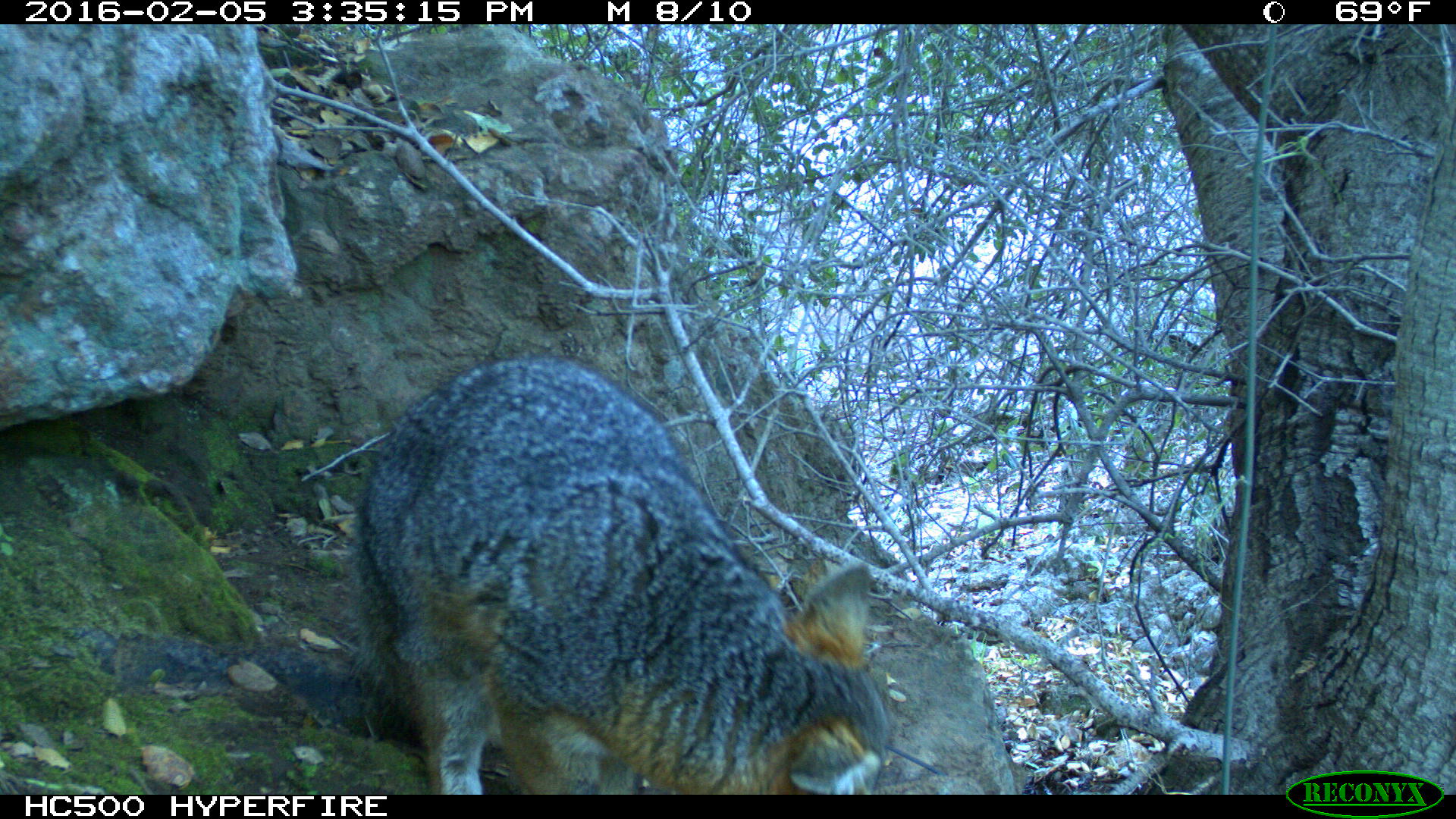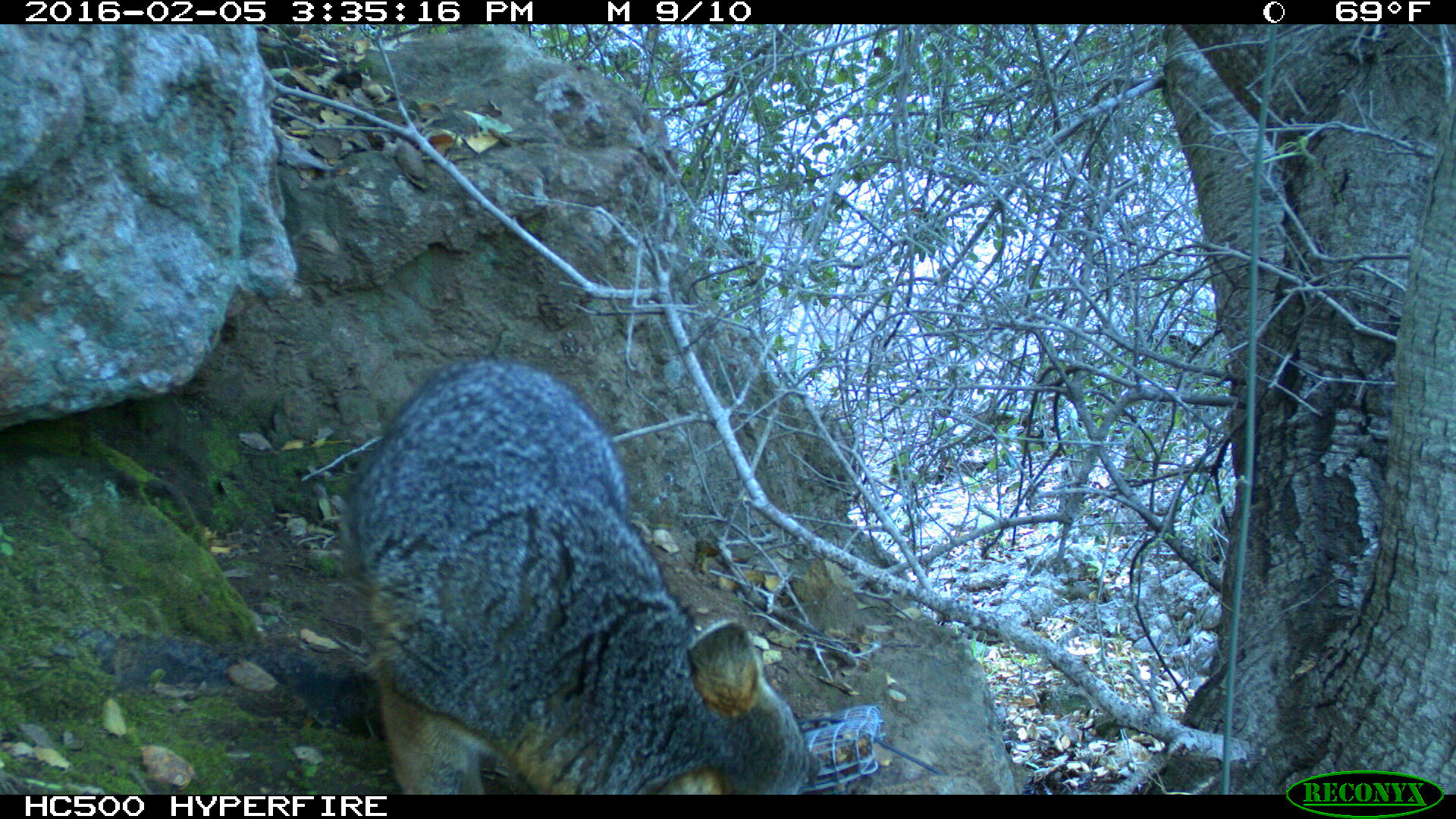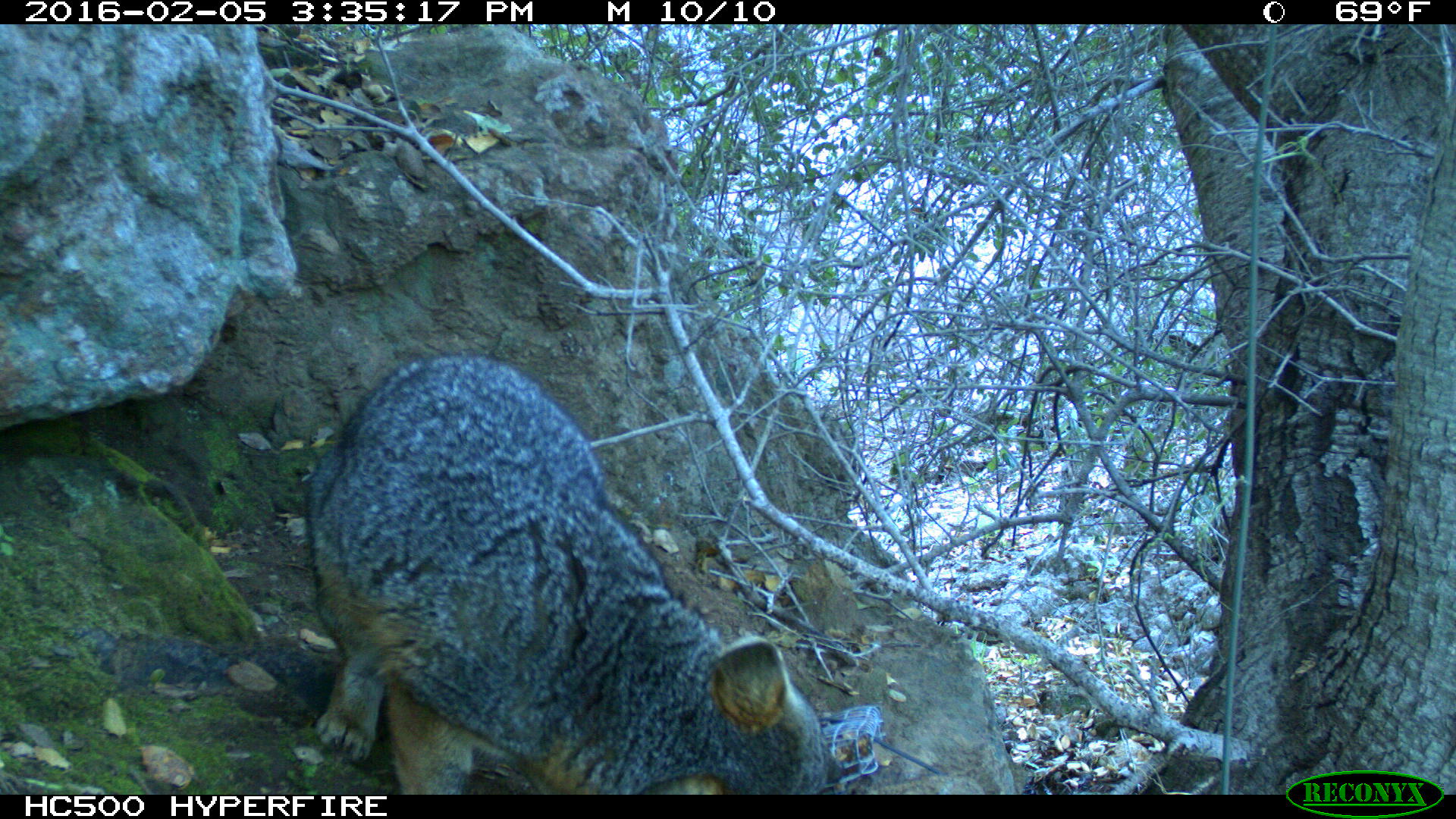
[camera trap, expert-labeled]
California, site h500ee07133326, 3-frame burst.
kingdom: Animalia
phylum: Chordata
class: Mammalia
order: Carnivora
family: Canidae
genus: Urocyon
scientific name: Urocyon littoralis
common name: island fox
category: fox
Fox (island fox) (Urocyon littoralis).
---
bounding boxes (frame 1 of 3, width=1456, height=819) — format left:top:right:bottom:
fox: 344:353:893:795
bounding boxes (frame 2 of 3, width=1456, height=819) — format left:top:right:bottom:
fox: 334:361:825:795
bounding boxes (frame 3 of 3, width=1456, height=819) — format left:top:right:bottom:
fox: 306:353:841:794